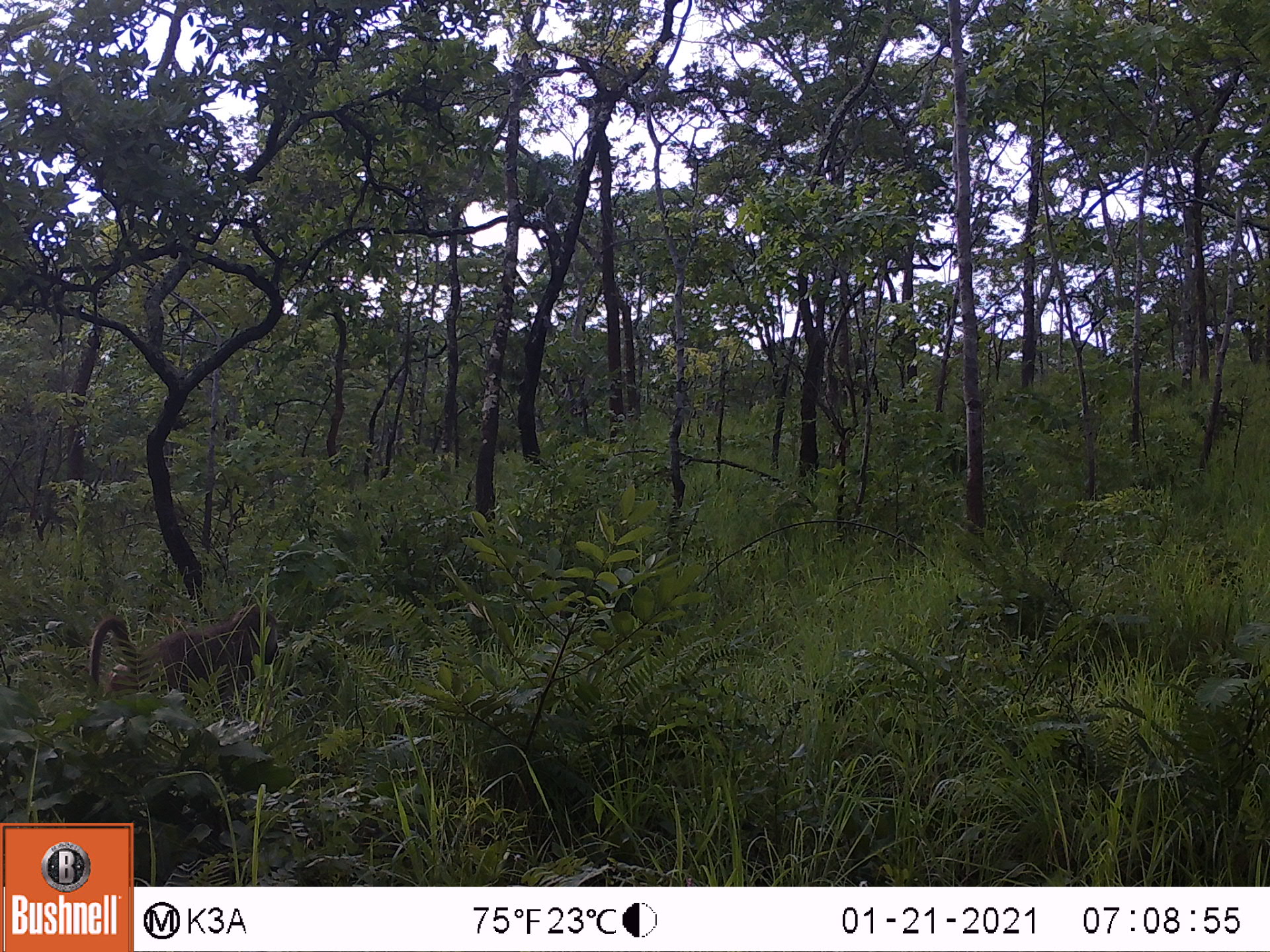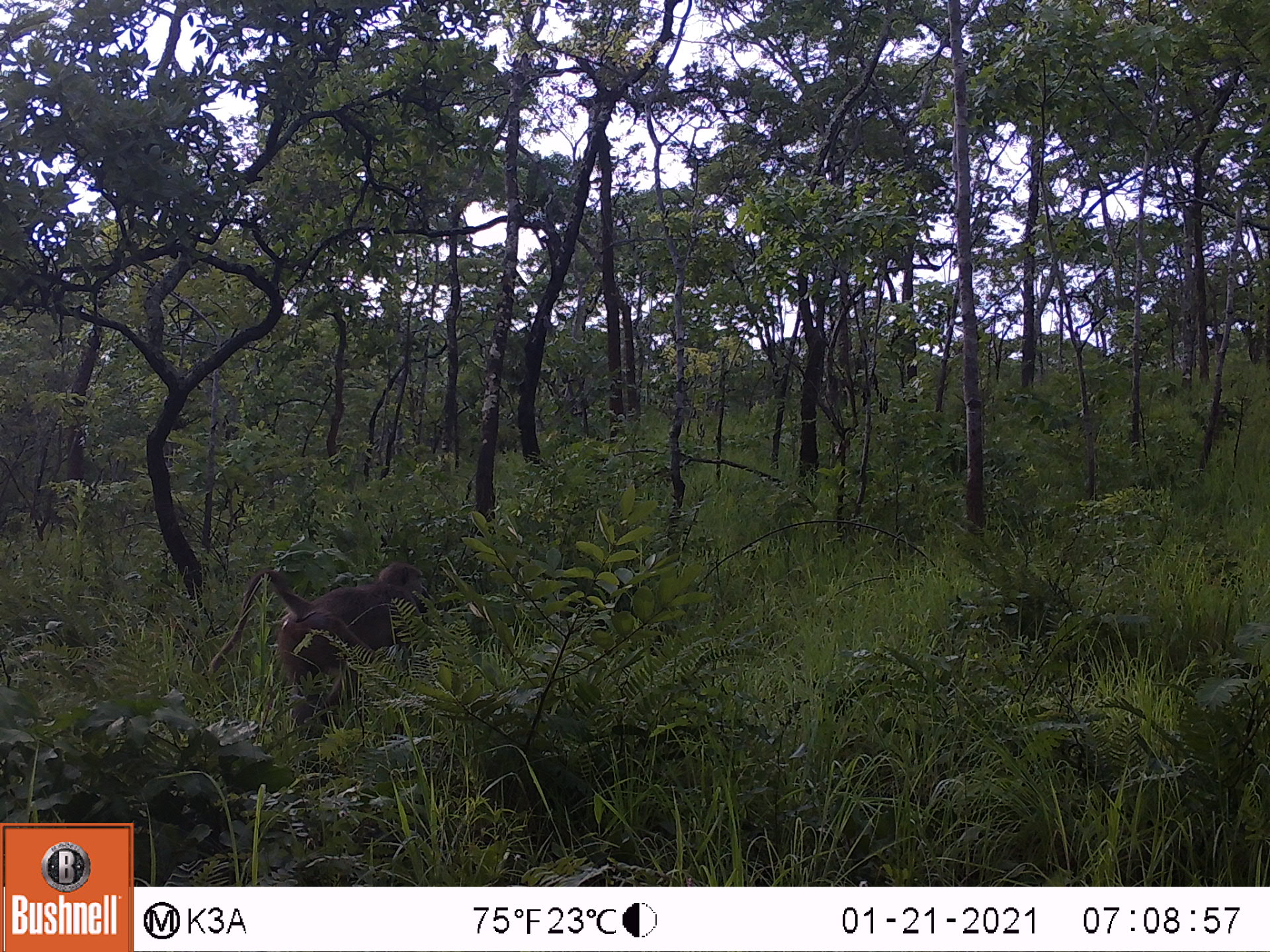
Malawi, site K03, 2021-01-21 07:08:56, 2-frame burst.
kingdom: Animalia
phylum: Chordata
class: Mammalia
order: Primates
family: Cercopithecidae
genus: Papio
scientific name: Papio cynocephalus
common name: yellow baboon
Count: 1.